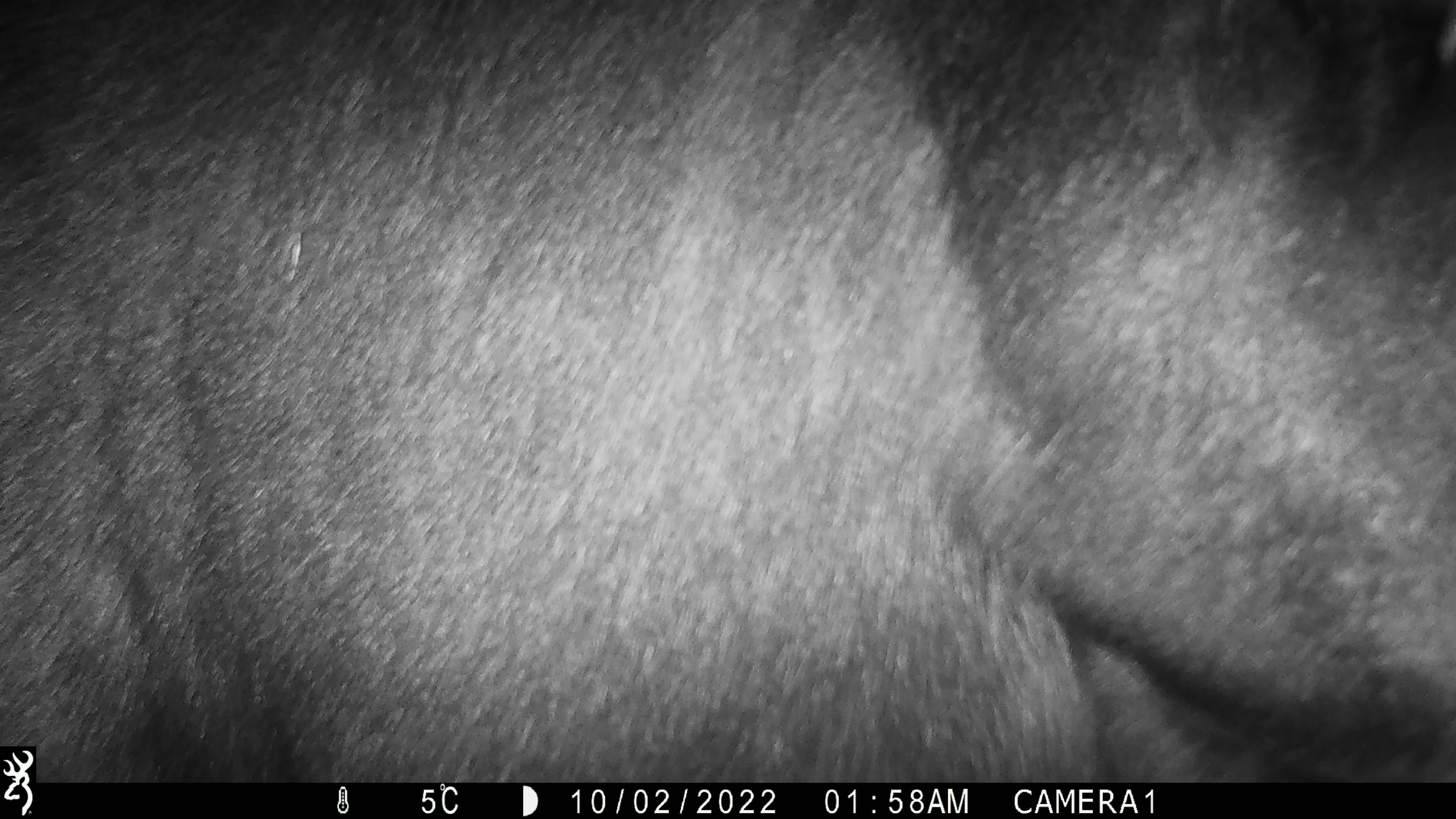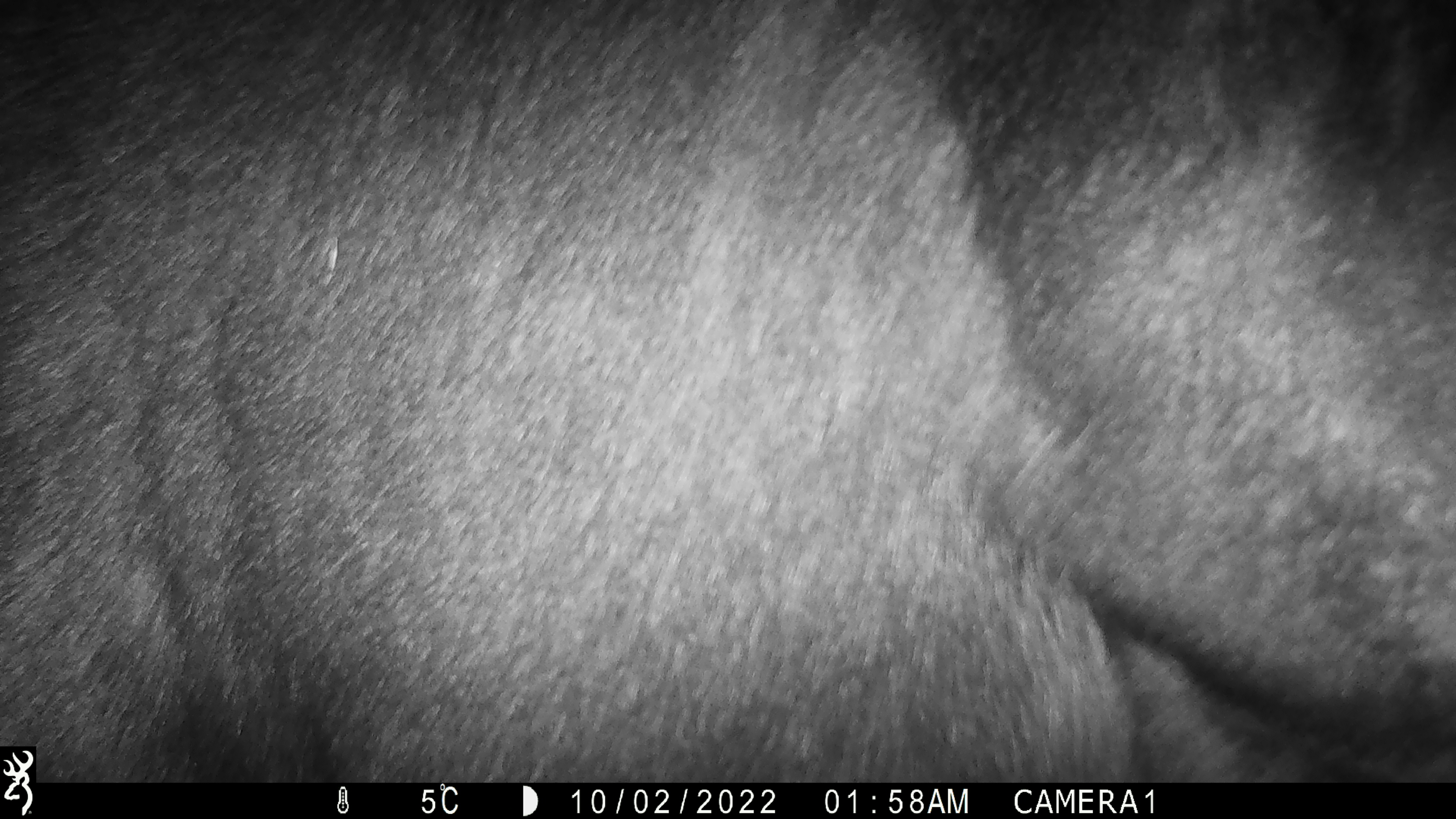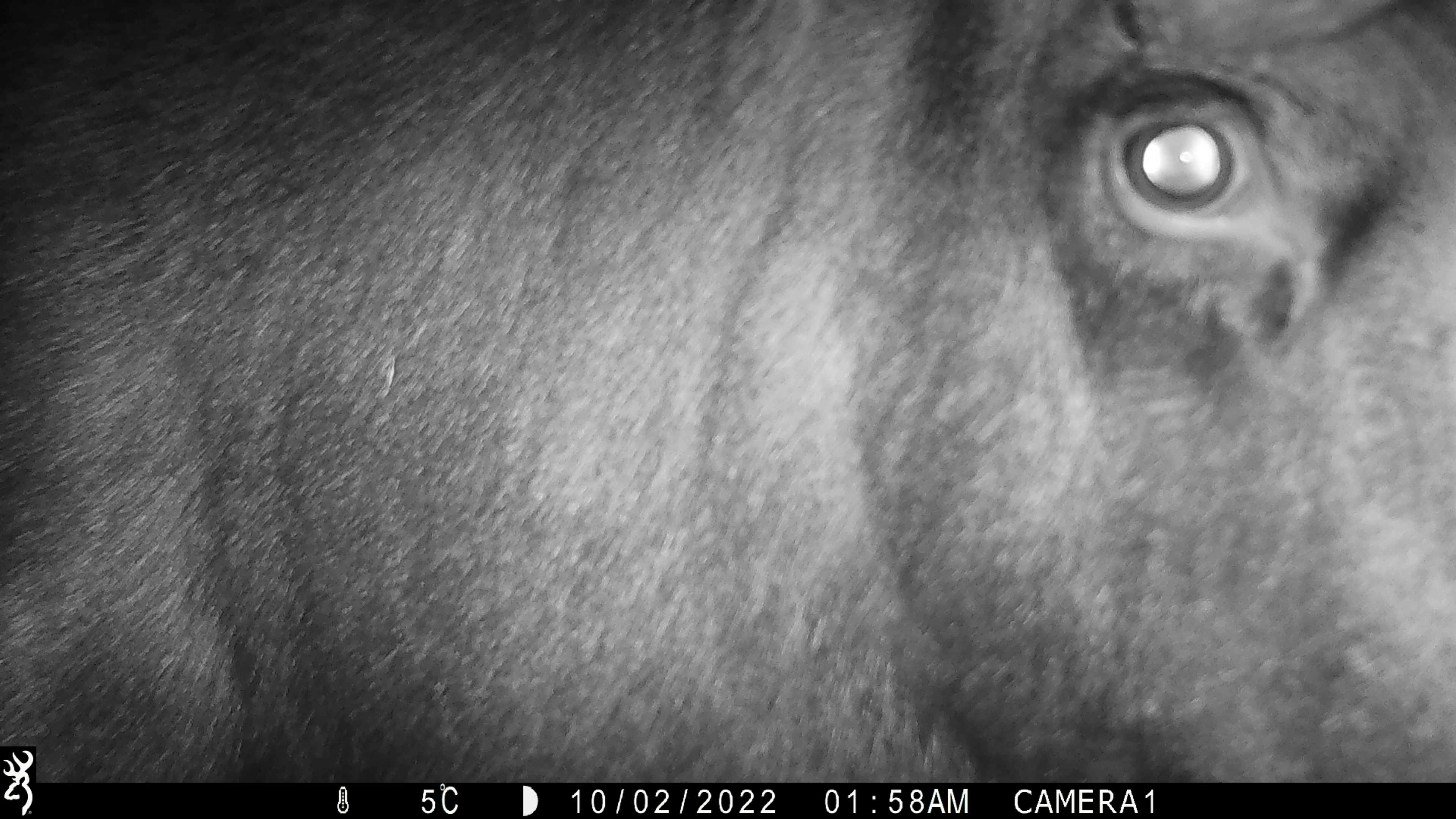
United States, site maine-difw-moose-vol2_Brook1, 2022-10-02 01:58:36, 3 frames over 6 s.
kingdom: Animalia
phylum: Chordata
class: Mammalia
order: Artiodactyla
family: Cervidae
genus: Alces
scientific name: Alces alces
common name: moose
Moose (Alces alces).